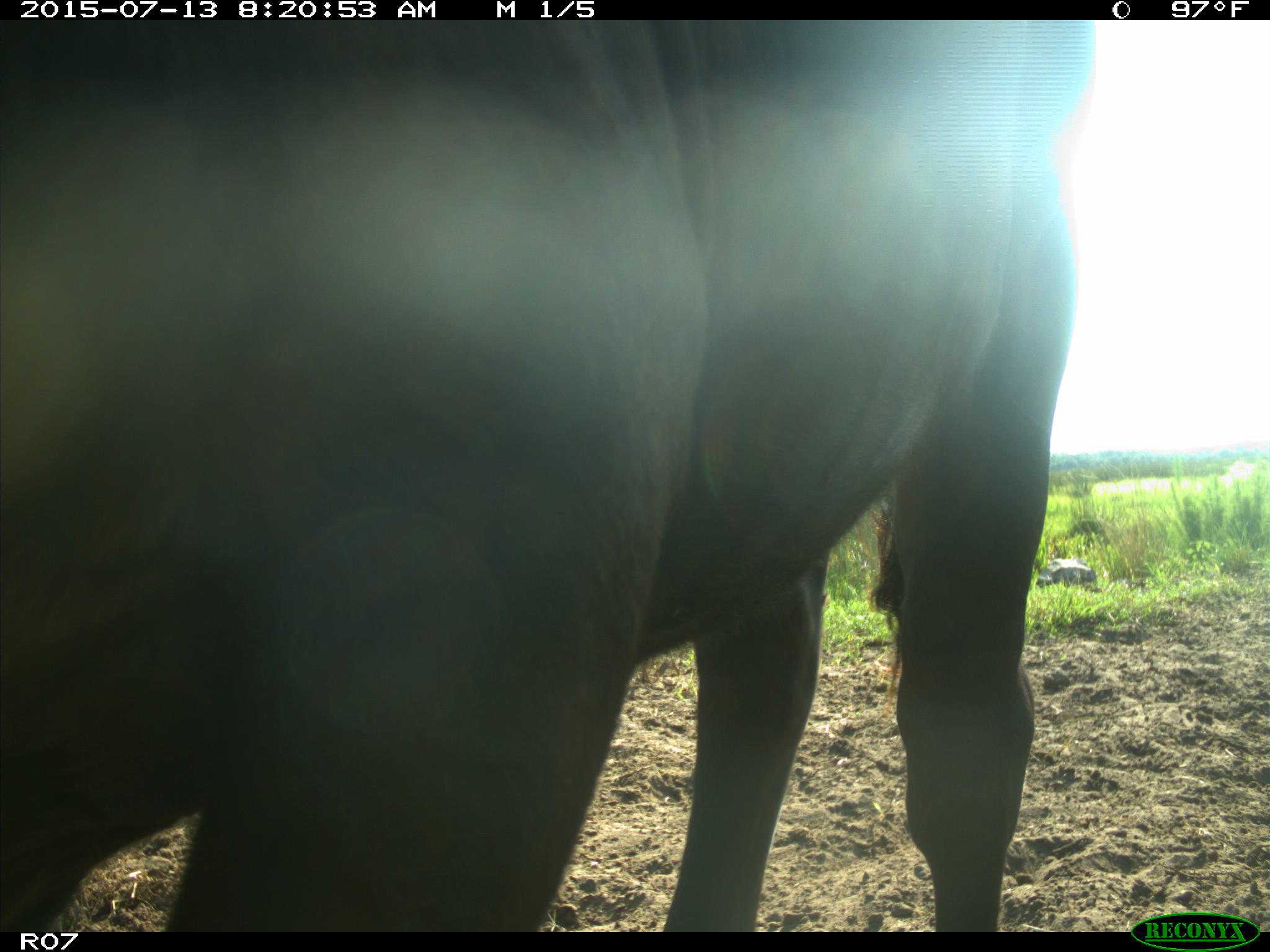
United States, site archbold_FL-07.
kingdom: Animalia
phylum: Chordata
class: Mammalia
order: Artiodactyla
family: Bovidae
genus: Bos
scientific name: Bos taurus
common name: domestic cow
Bos taurus (domestic cow).